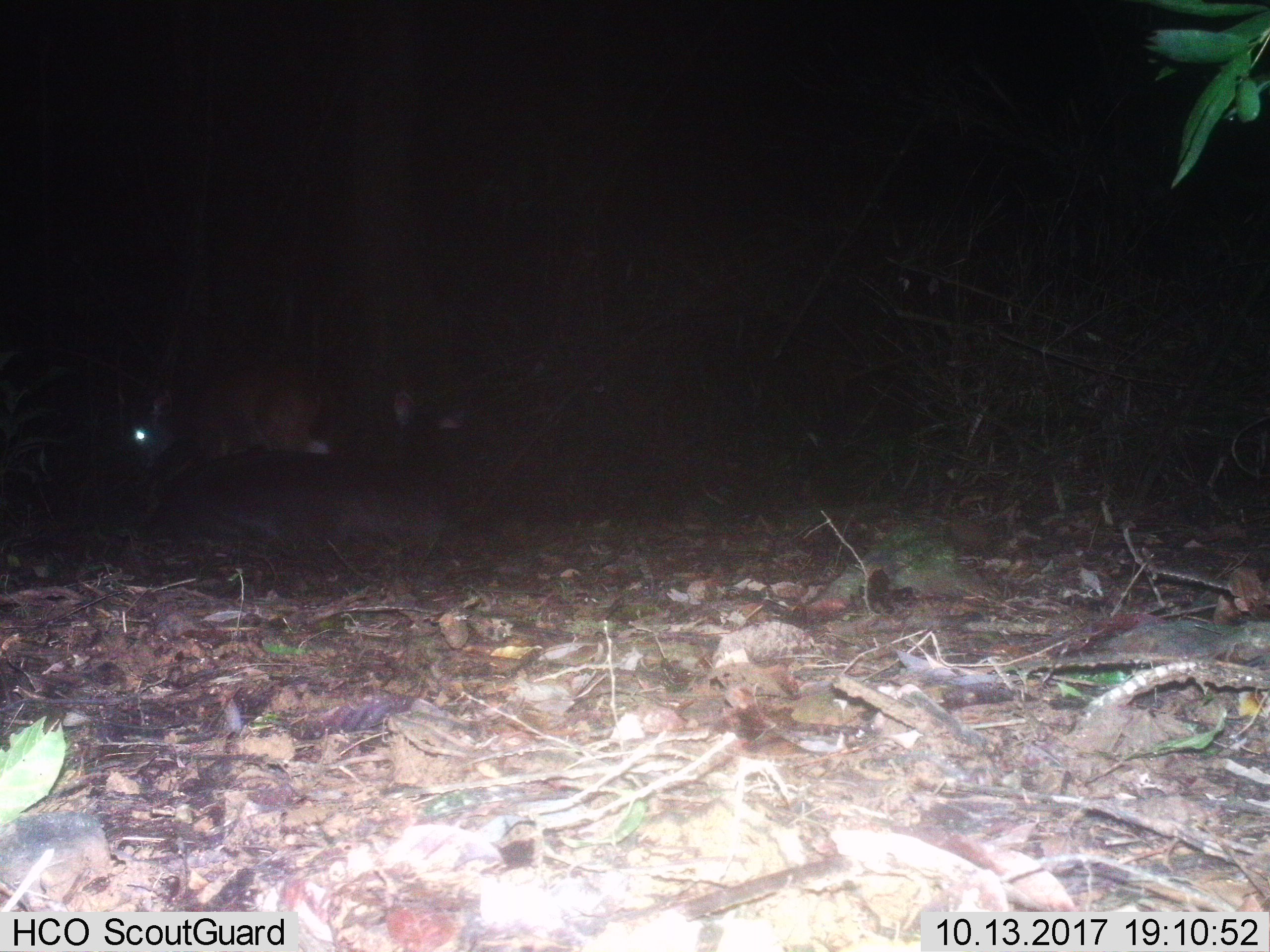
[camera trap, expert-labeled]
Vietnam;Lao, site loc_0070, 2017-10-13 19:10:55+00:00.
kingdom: Animalia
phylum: Chordata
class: Mammalia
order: Artiodactyla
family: Cervidae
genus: Rusa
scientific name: Rusa unicolor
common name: sambar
Sambar (Rusa unicolor). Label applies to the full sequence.